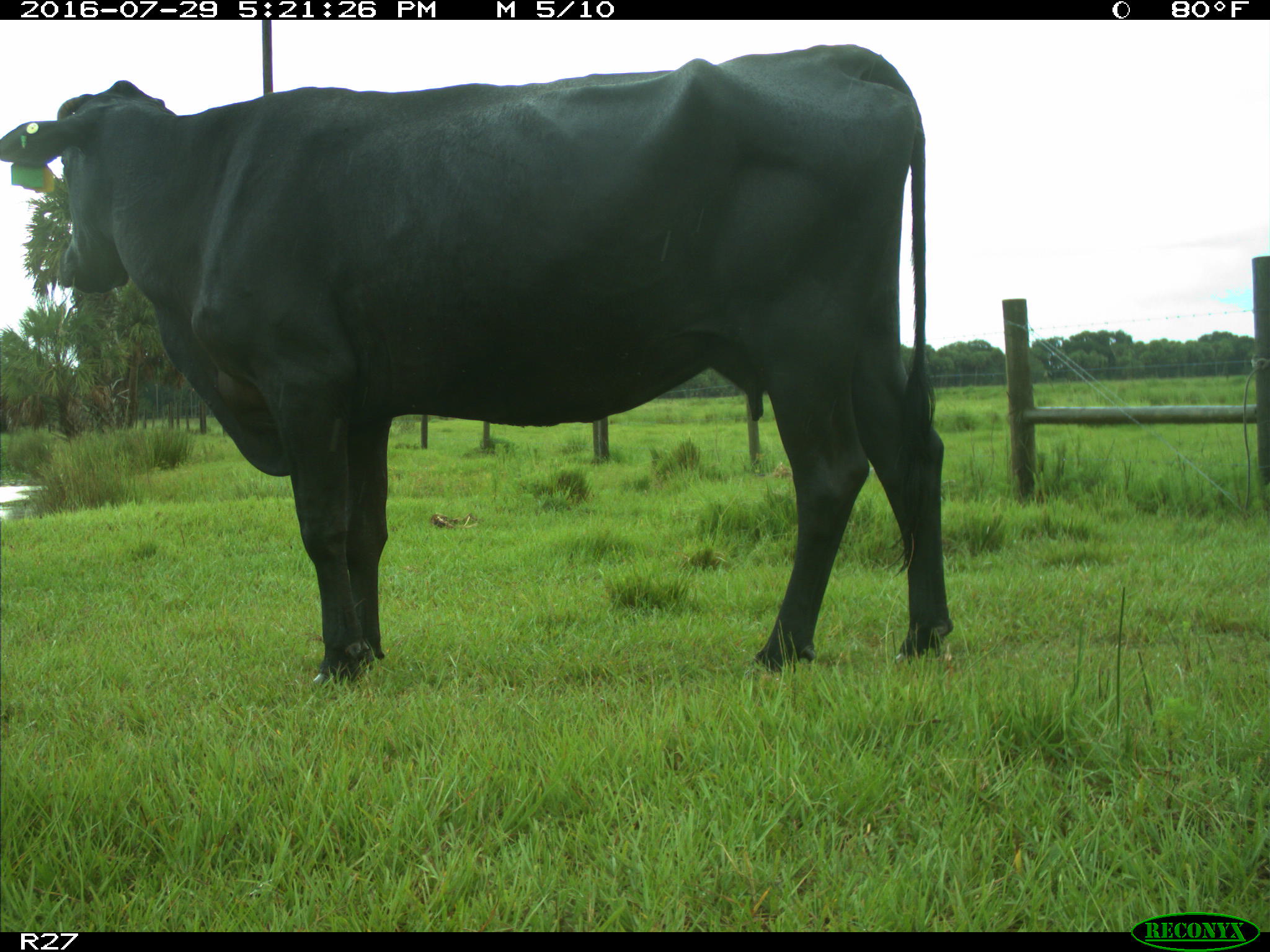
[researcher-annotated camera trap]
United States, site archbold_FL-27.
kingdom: Animalia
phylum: Chordata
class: Mammalia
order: Artiodactyla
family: Bovidae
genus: Bos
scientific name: Bos taurus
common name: domestic cow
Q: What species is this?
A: Bos taurus (domestic cow).